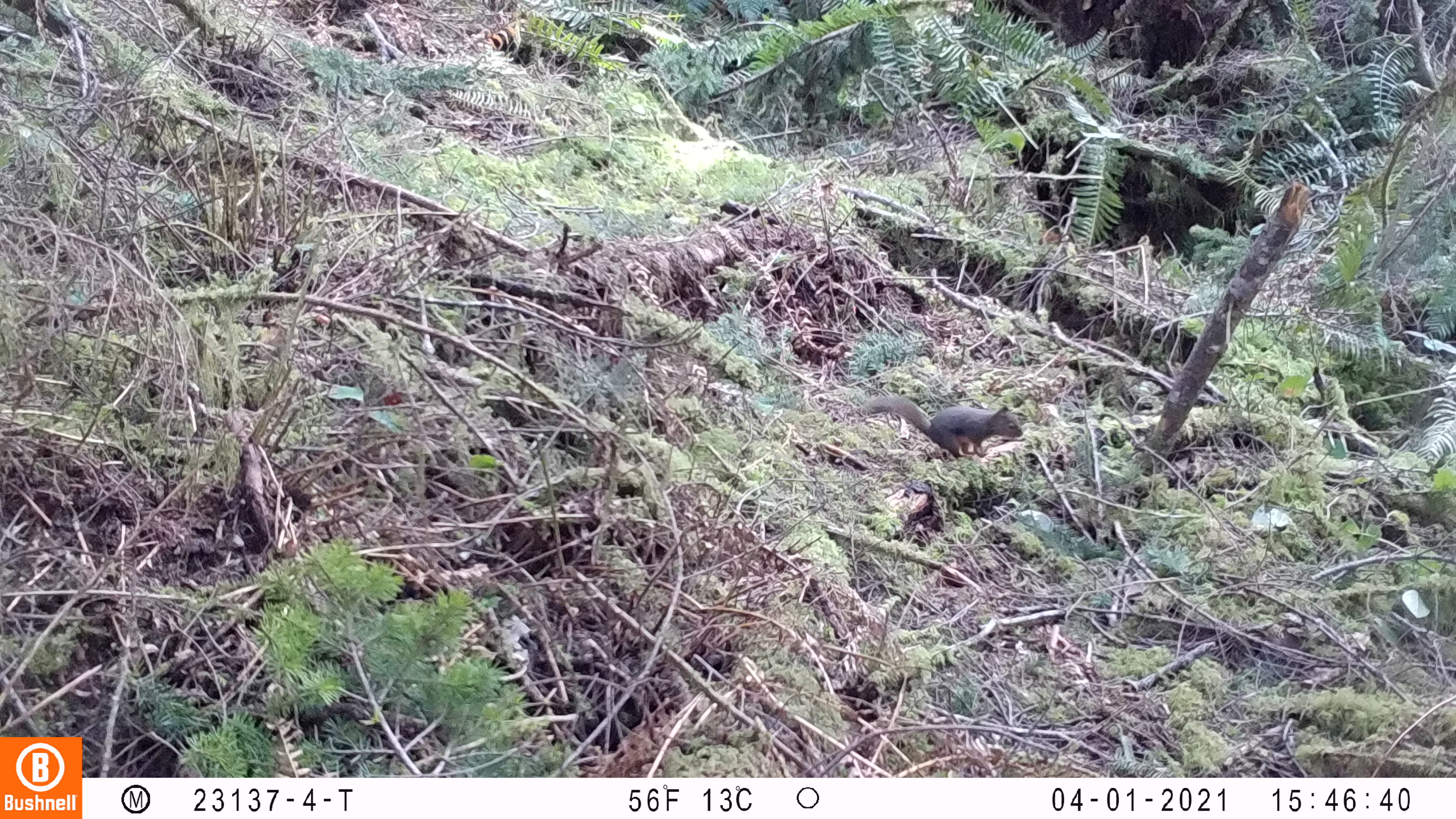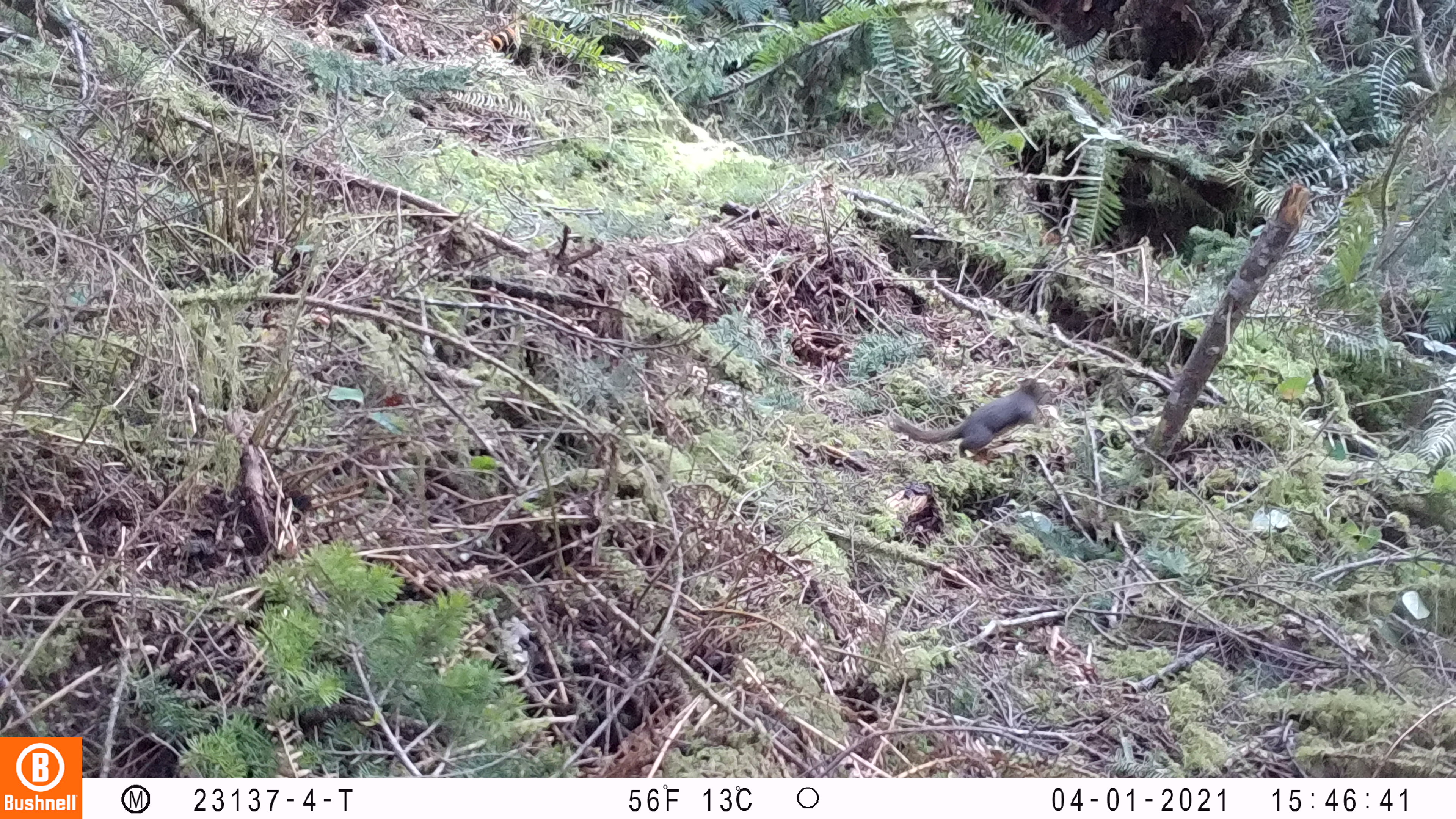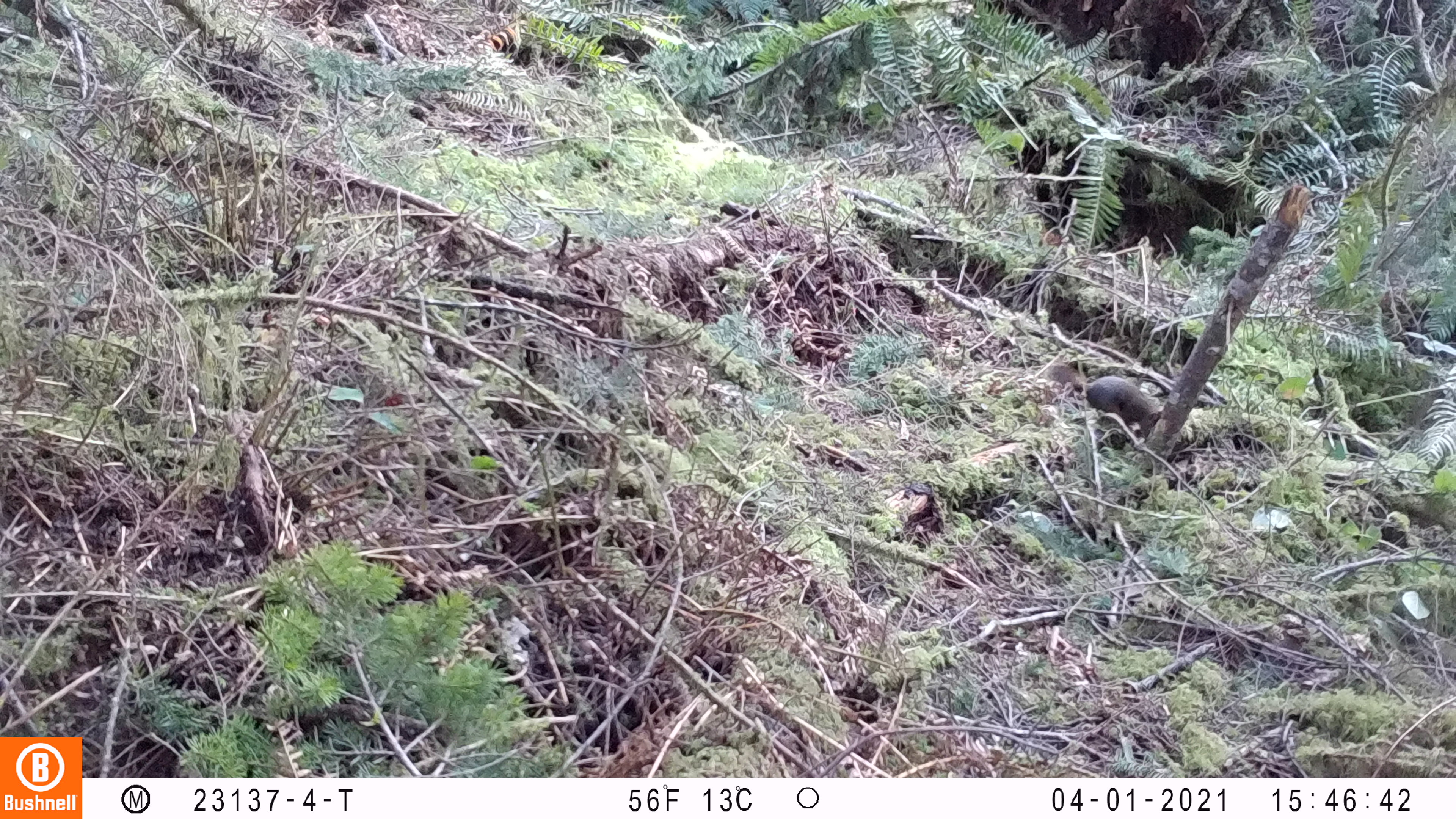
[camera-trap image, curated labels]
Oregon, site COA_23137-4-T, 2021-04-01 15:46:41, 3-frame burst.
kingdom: Animalia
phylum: Chordata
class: Mammalia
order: Rodentia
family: Sciuridae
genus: Tamiasciurus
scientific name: Tamiasciurus douglasii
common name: douglas squirrel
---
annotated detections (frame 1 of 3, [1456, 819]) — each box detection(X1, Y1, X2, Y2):
douglas squirrel: detection(856, 381, 1024, 463)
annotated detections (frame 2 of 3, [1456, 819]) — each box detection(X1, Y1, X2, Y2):
douglas squirrel: detection(881, 377, 1047, 465)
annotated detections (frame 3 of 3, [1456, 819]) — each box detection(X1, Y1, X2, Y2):
douglas squirrel: detection(1042, 357, 1166, 426)